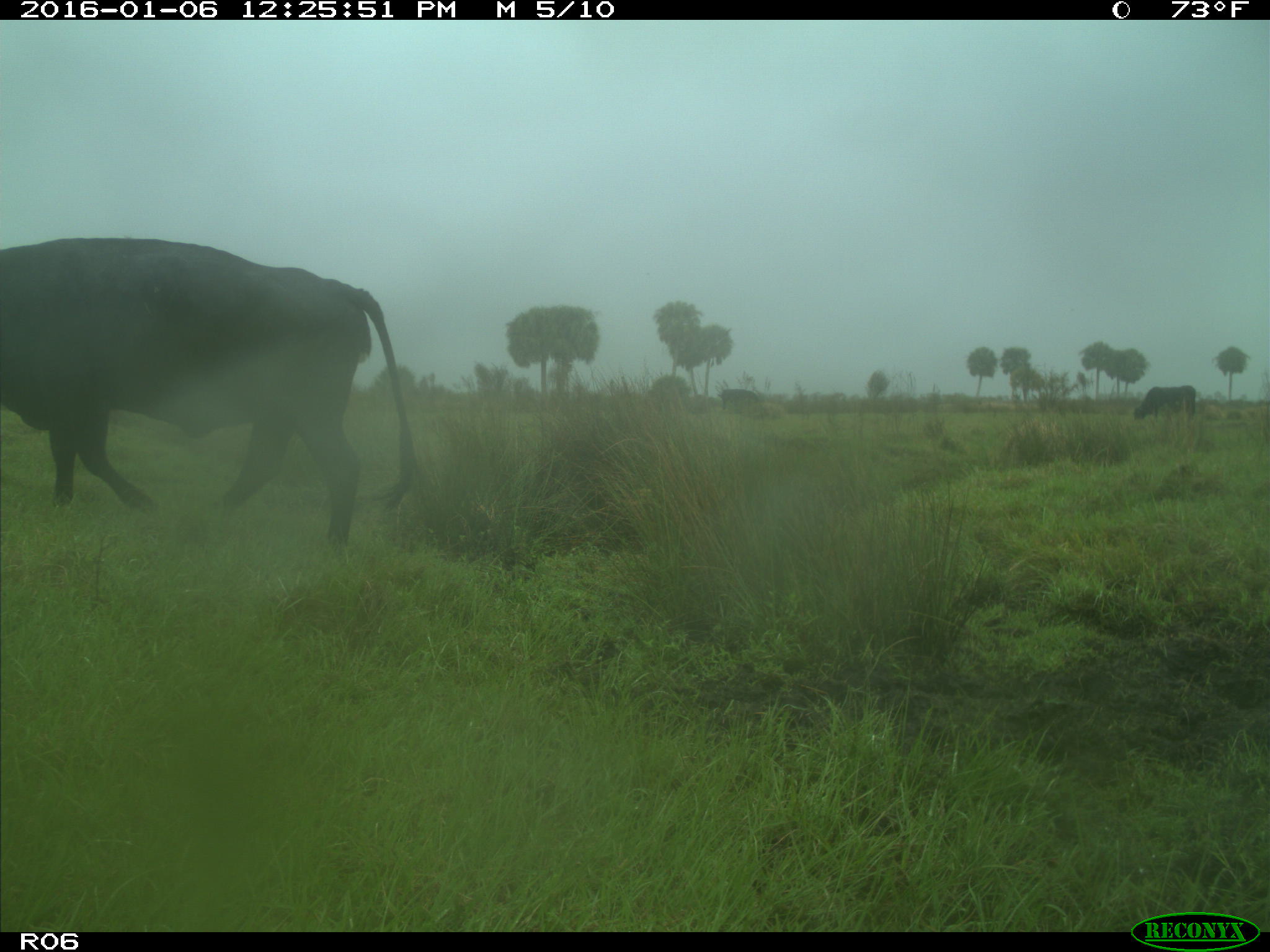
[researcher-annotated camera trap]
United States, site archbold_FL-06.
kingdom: Animalia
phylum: Chordata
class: Mammalia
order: Artiodactyla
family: Bovidae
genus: Bos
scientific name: Bos taurus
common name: domestic cow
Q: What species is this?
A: Bos taurus (domestic cow).